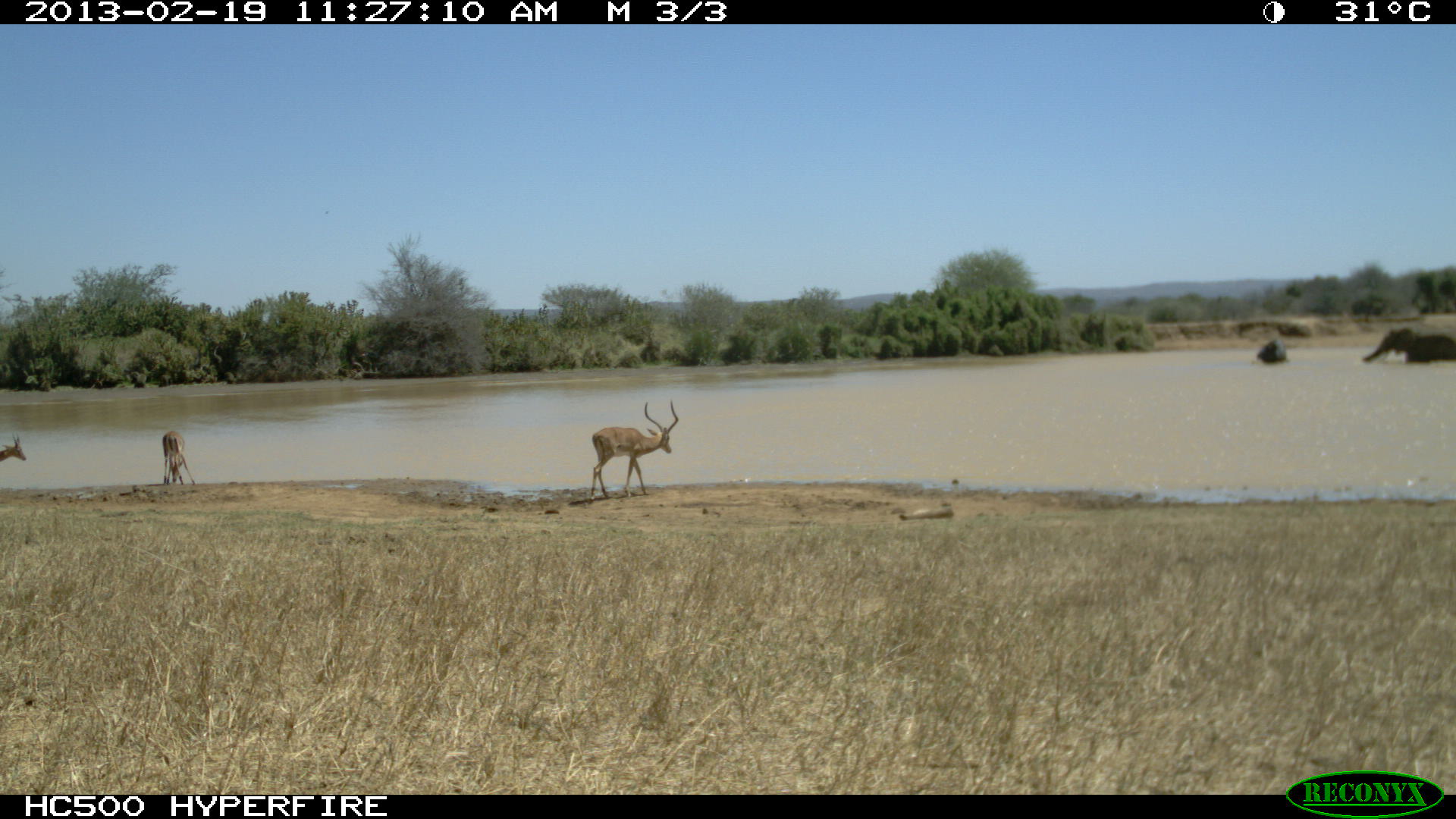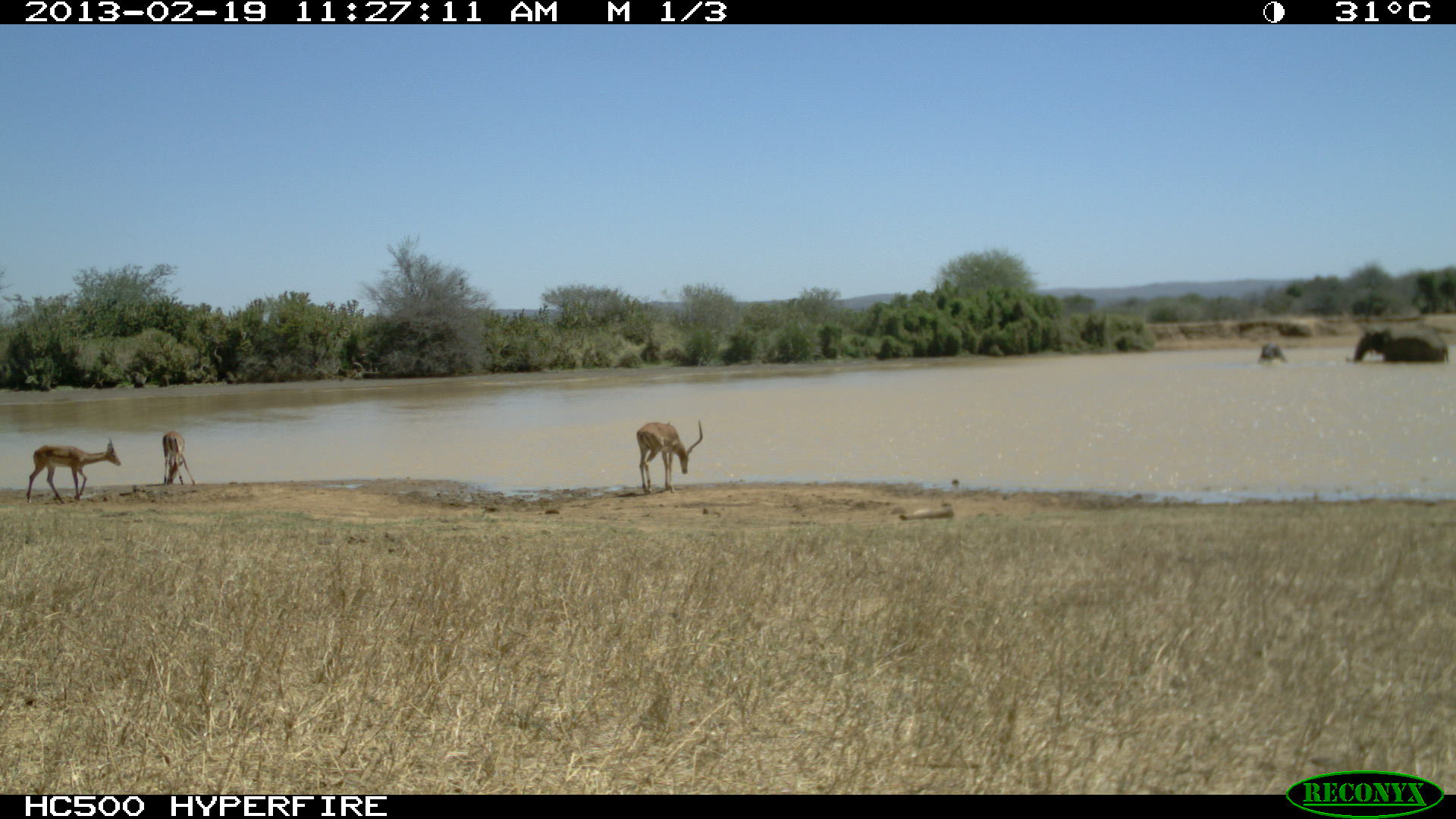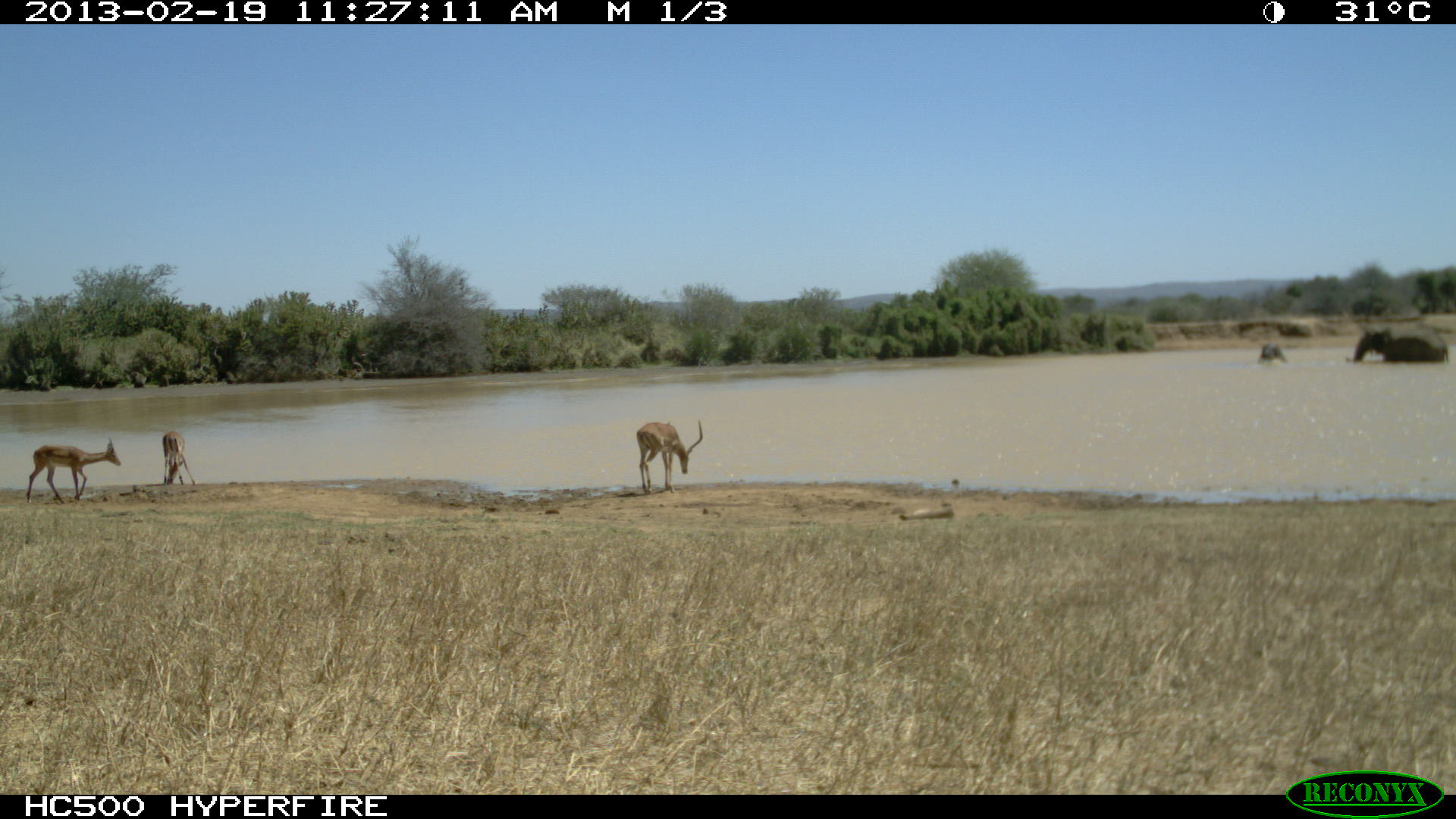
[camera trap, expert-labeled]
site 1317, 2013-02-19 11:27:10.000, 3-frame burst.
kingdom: Animalia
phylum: Chordata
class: Mammalia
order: Artiodactyla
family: Bovidae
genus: Aepyceros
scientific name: Aepyceros melampus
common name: impala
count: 3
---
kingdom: Animalia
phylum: Chordata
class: Mammalia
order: Proboscidea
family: Elephantidae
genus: Loxodonta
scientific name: Loxodonta africana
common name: african bush elephant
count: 2